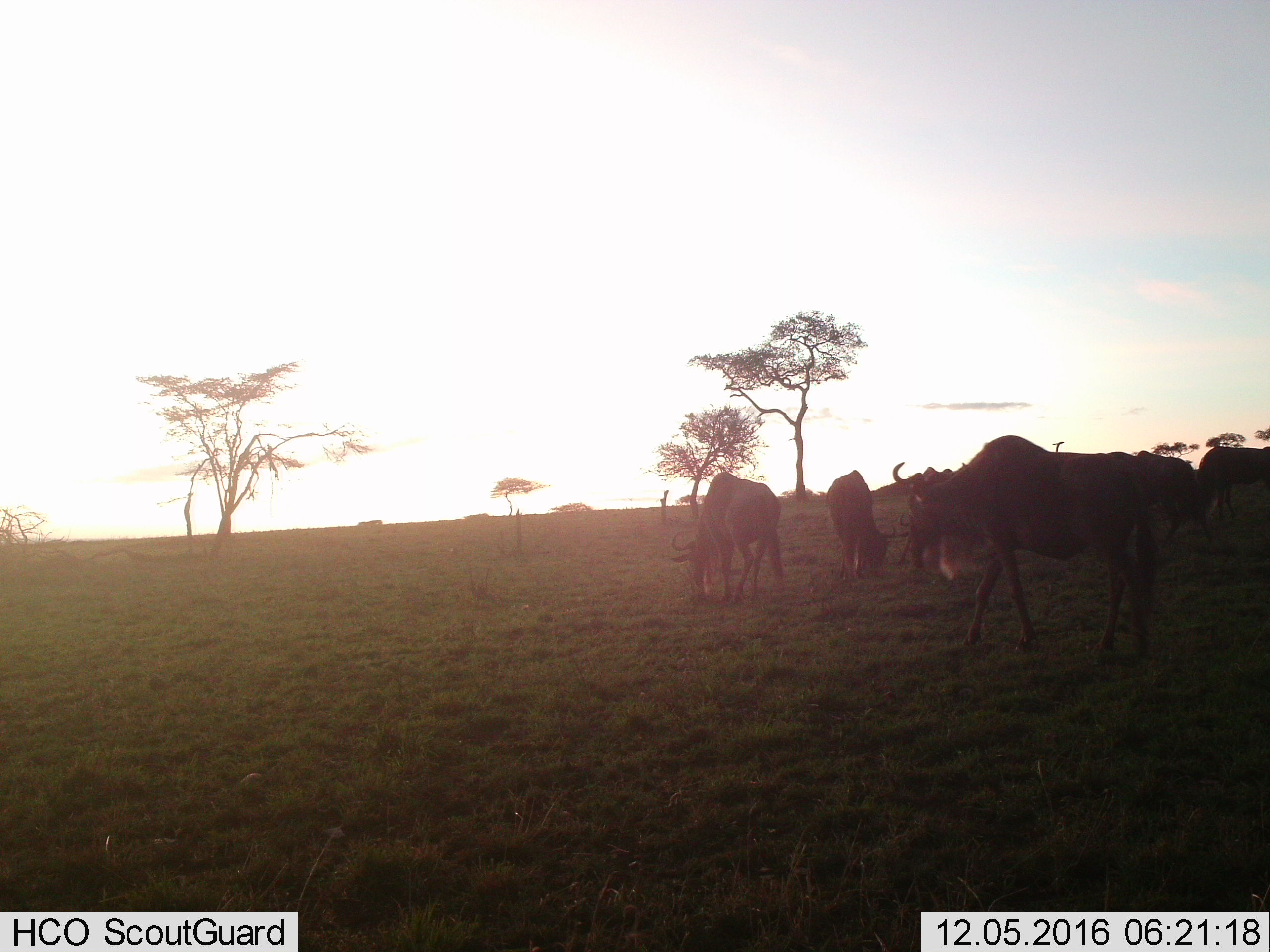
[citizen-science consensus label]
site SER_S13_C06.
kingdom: Animalia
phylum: Chordata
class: Mammalia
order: Artiodactyla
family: Bovidae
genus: Connochaetes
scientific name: Connochaetes taurinus taurinus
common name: blue wildebeest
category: wildebeestblue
Wildebeestblue (blue wildebeest) (Connochaetes taurinus taurinus), count 5. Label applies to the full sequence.